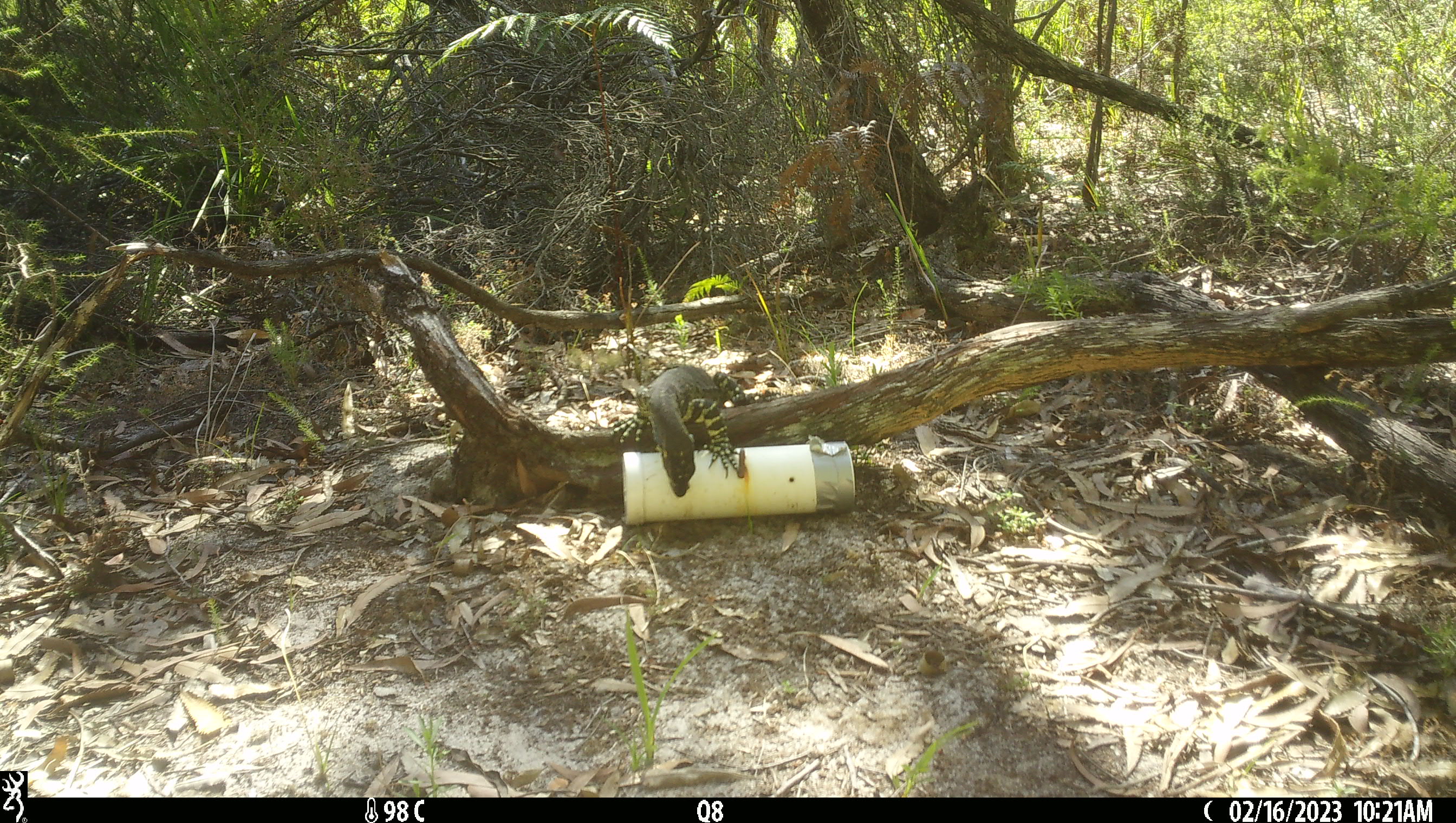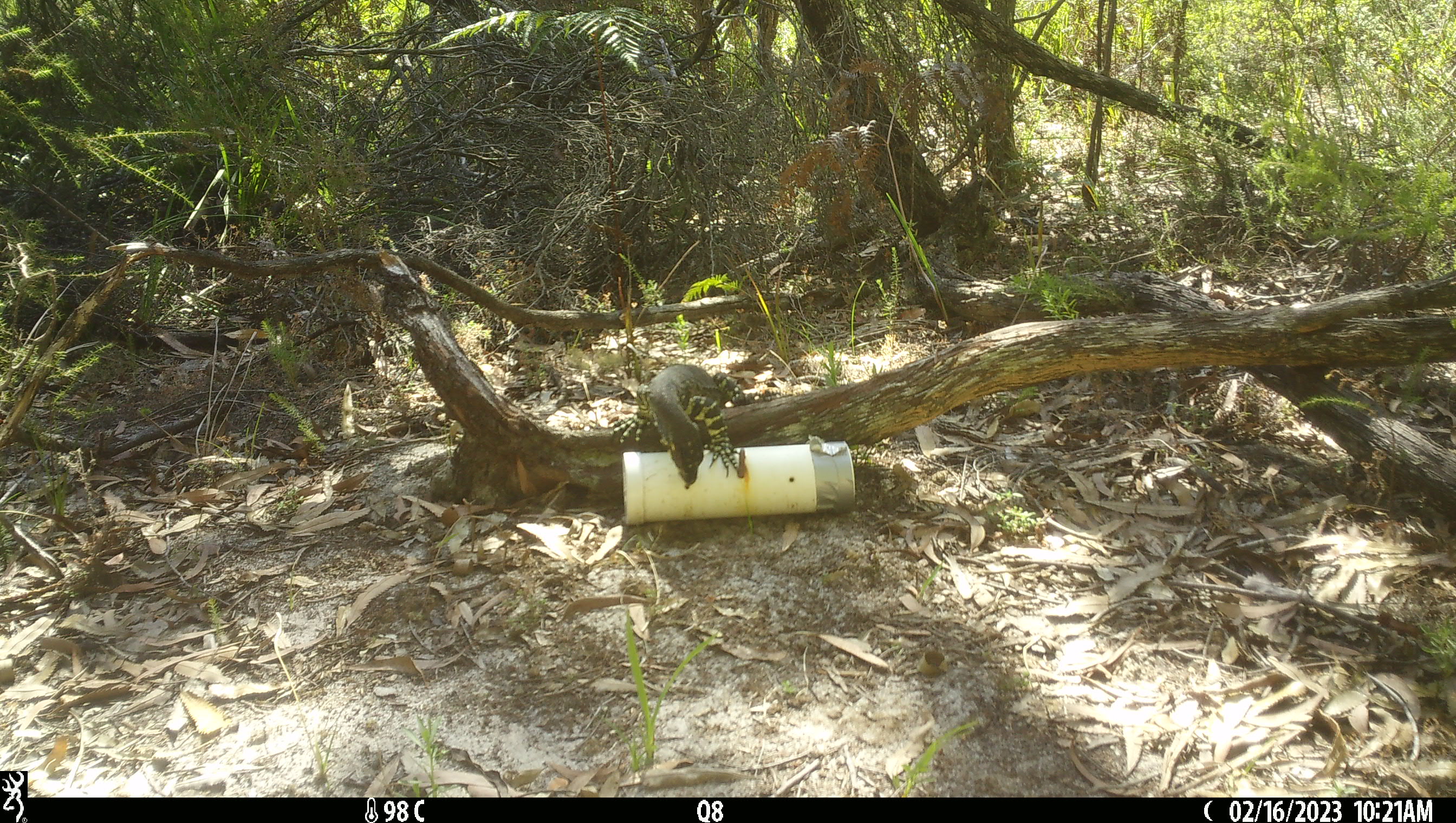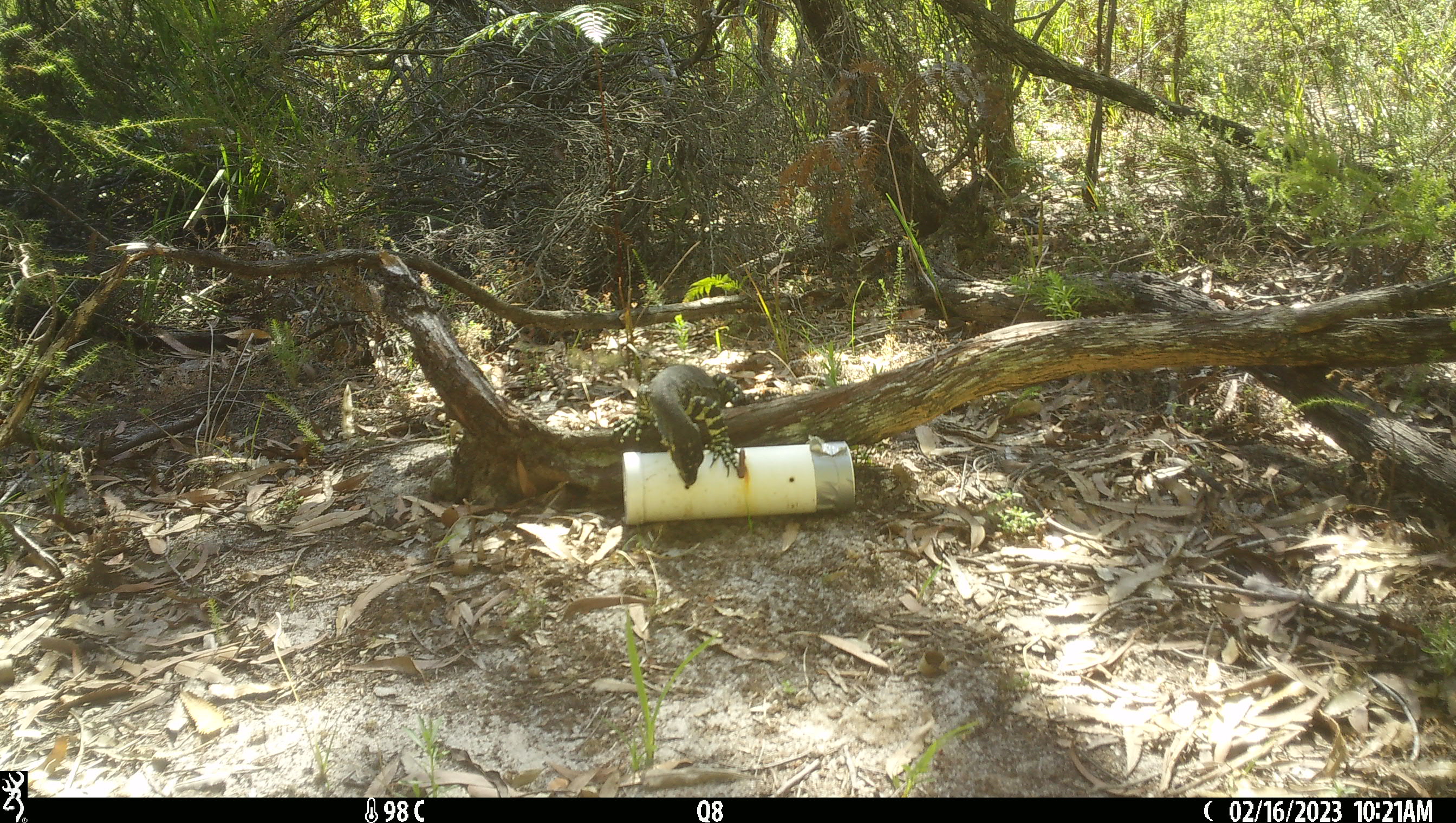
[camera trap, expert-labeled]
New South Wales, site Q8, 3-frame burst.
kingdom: Animalia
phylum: Chordata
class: Reptilia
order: Squamata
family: Varanidae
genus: Varanus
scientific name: Varanus varius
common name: lace monitor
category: goanna